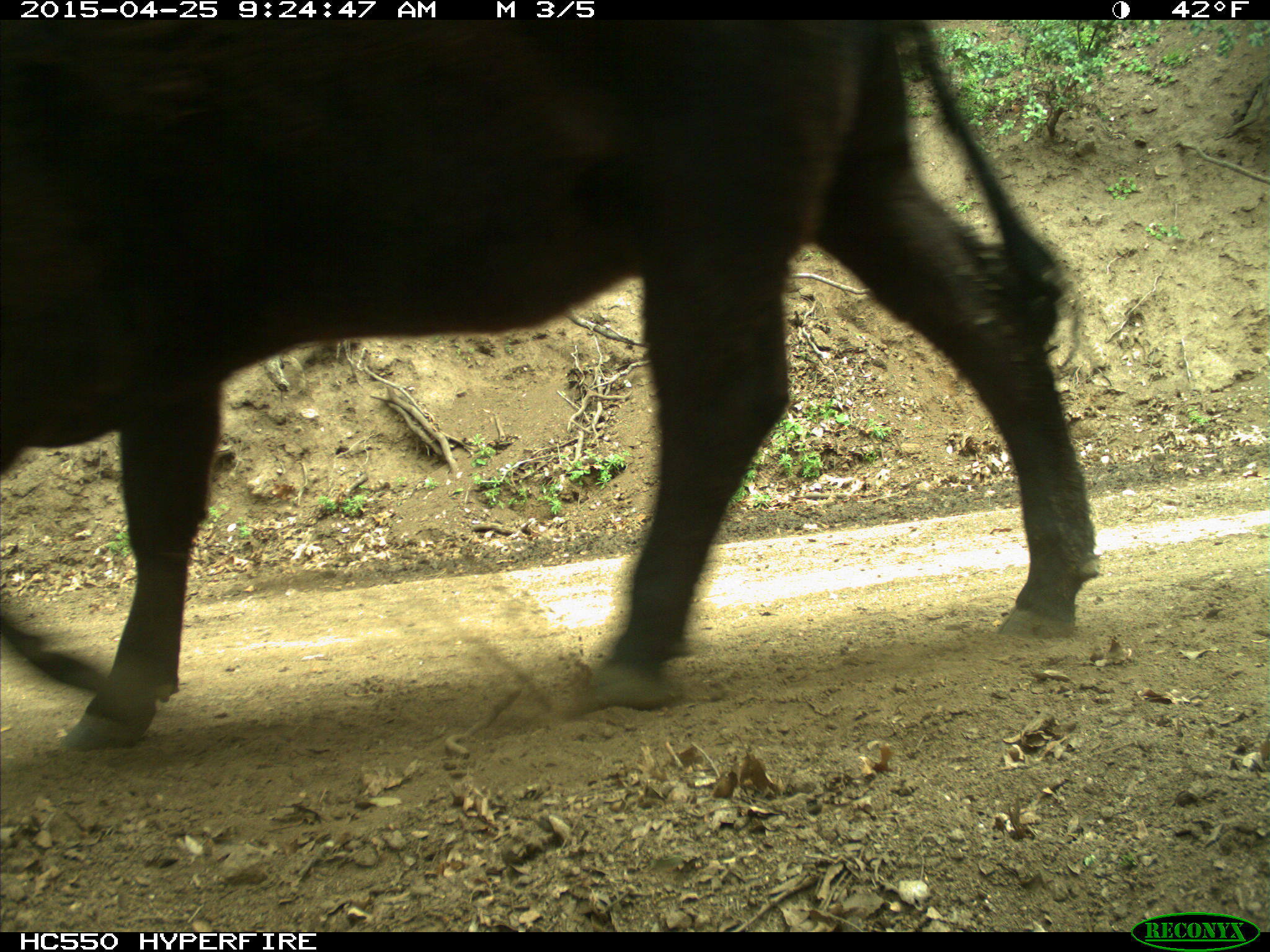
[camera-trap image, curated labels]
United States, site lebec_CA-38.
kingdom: Animalia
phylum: Chordata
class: Mammalia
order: Artiodactyla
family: Bovidae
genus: Bos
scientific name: Bos taurus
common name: domestic cow